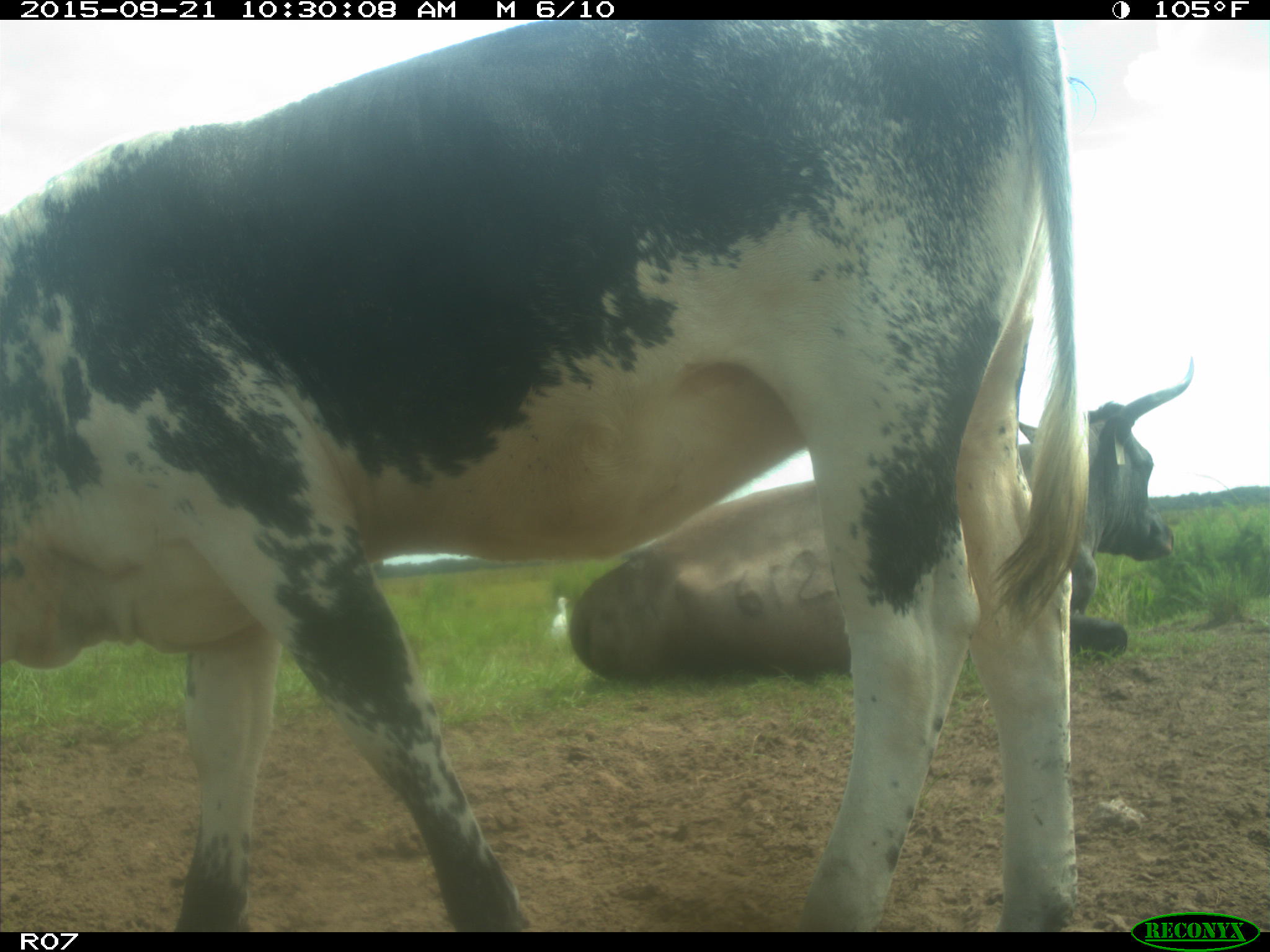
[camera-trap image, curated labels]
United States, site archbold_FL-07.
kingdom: Animalia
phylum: Chordata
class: Mammalia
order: Artiodactyla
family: Bovidae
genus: Bos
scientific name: Bos taurus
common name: domestic cow